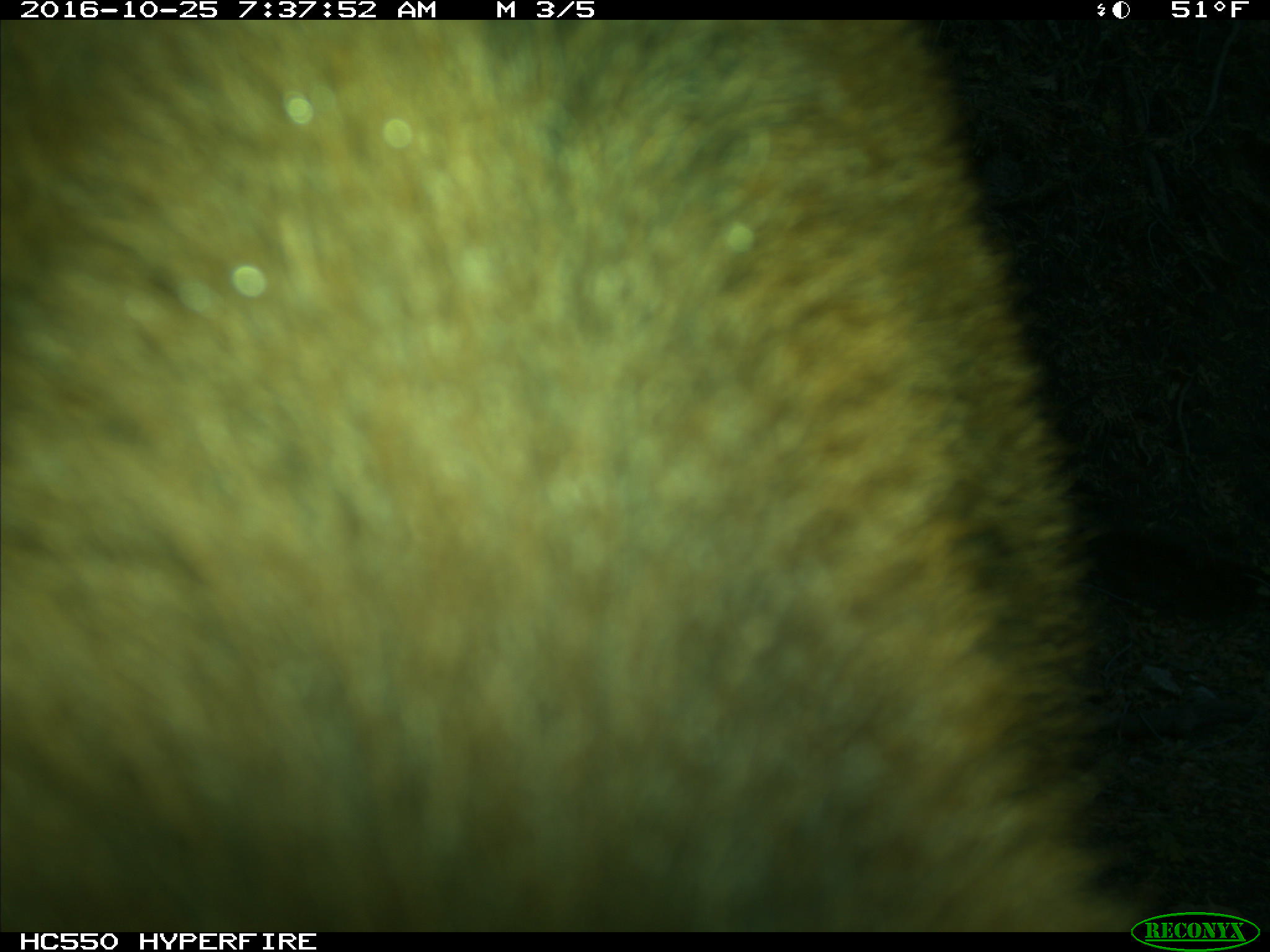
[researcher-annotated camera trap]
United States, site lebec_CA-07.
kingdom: Animalia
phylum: Chordata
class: Mammalia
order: Artiodactyla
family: Bovidae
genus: Bos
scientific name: Bos taurus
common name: domestic cow